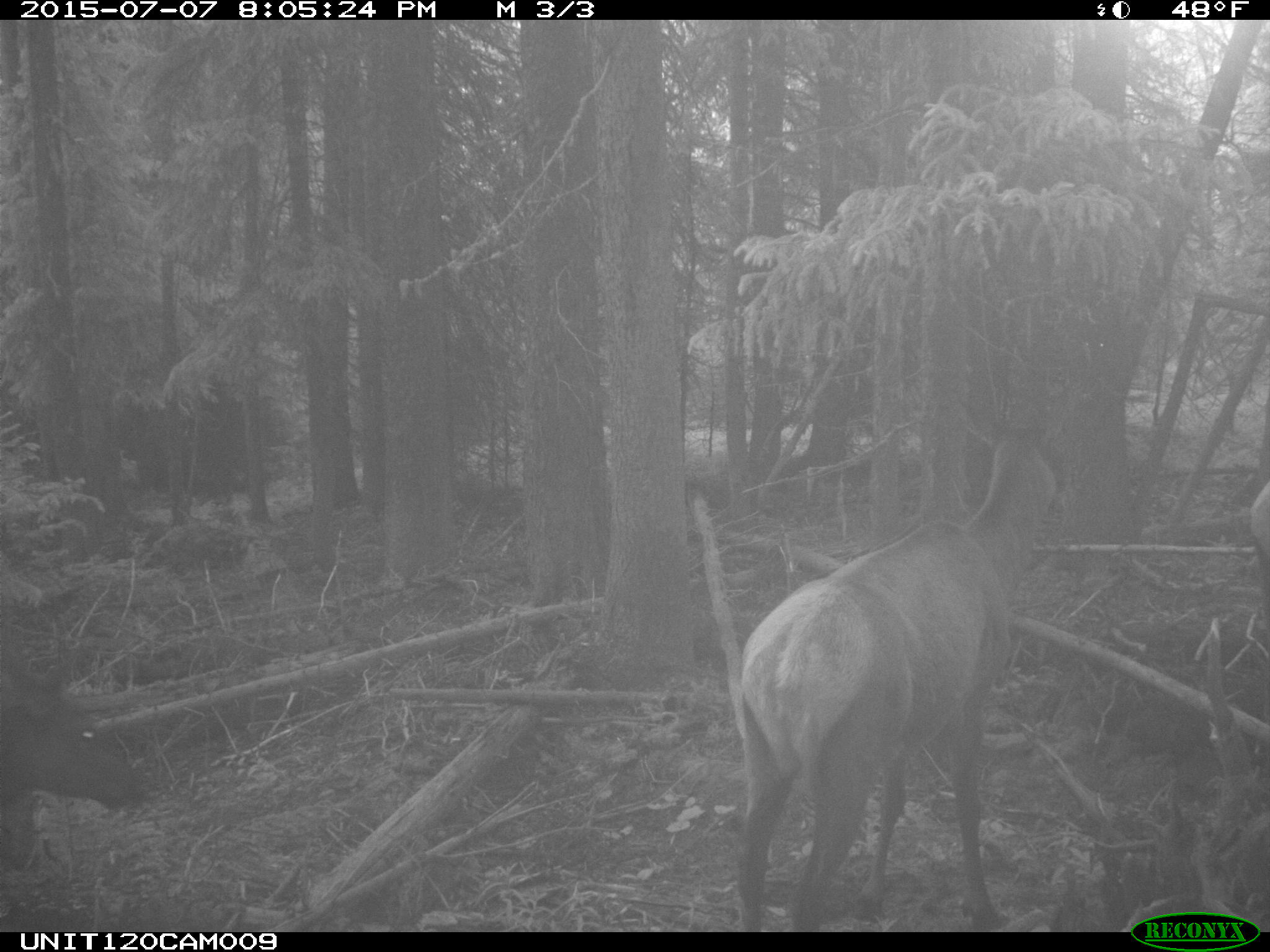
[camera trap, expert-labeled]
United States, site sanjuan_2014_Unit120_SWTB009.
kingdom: Animalia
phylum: Chordata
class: Mammalia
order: Artiodactyla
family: Cervidae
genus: Cervus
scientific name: Cervus elaphus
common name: red deer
Cervus elaphus (red deer).